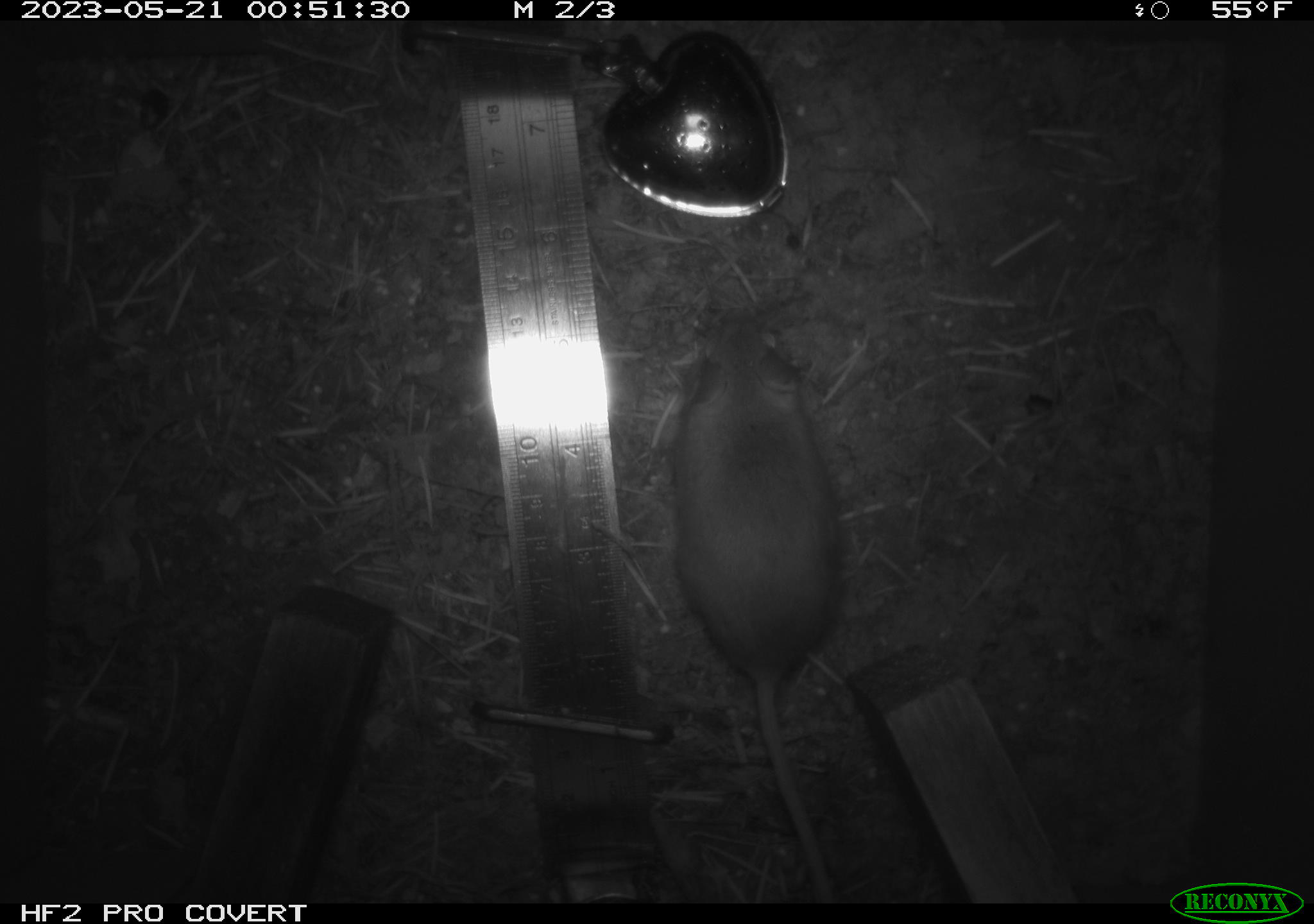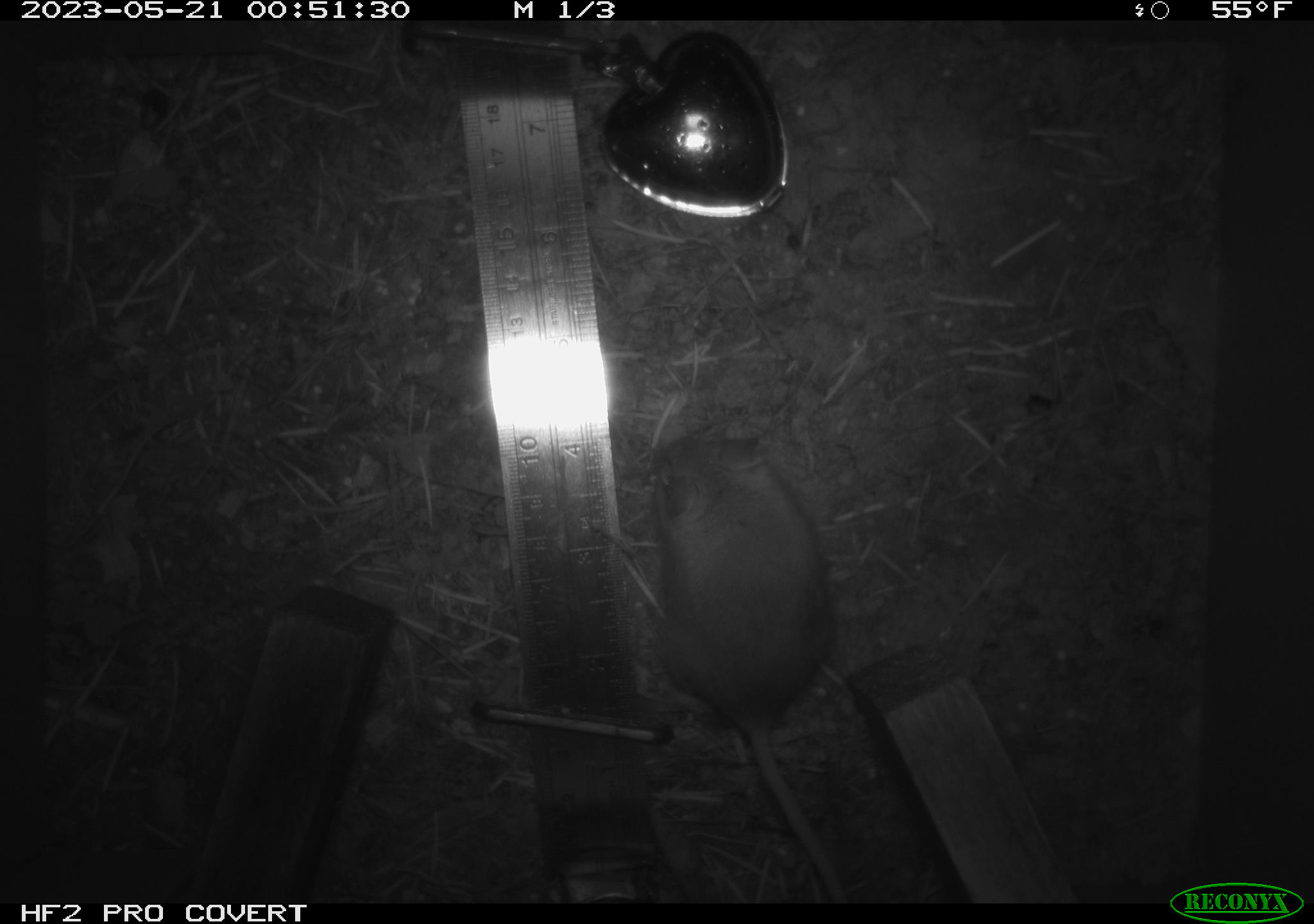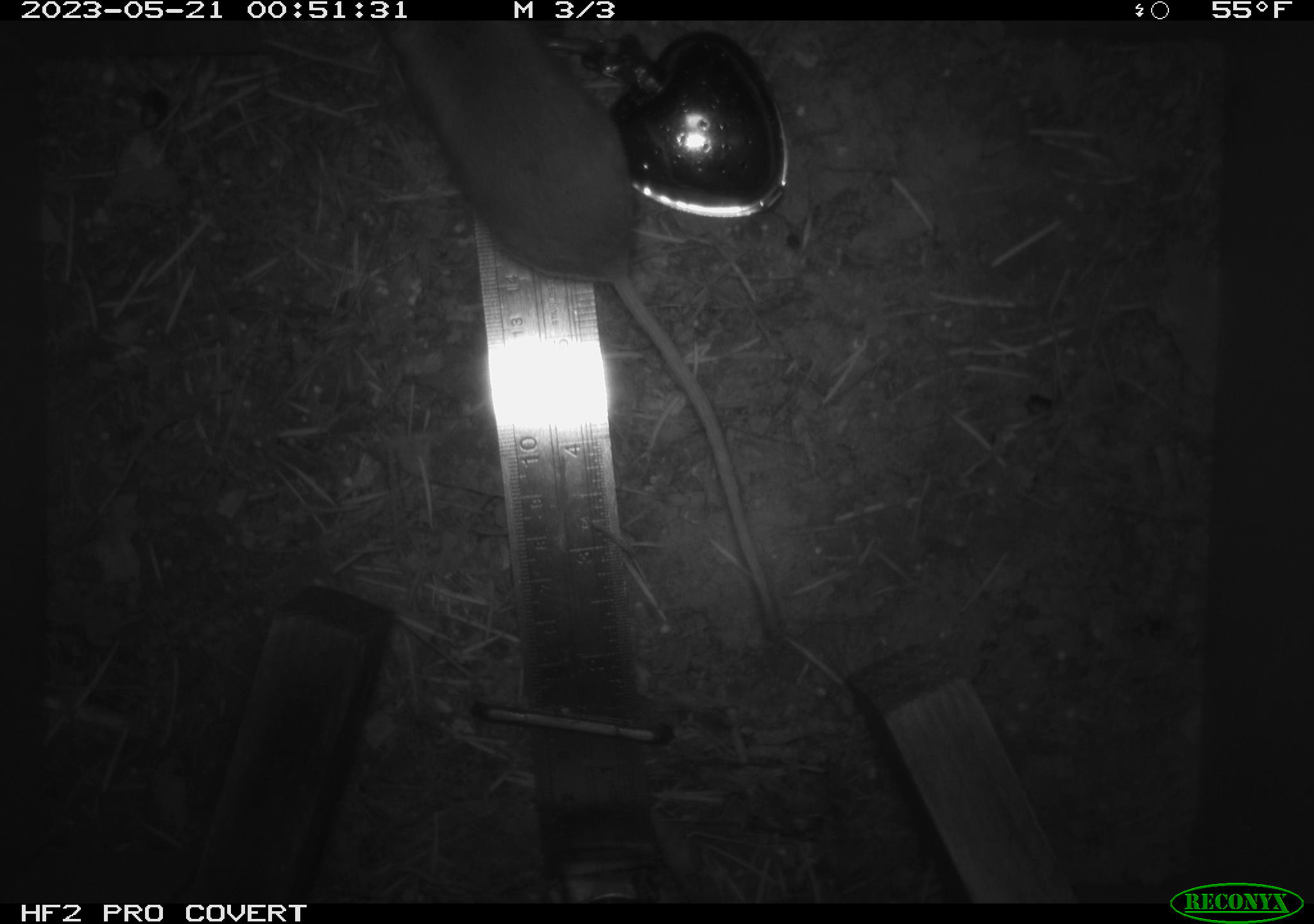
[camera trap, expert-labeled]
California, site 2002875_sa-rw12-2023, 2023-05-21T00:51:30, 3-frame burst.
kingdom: Animalia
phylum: Chordata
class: Mammalia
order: Rodentia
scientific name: Rodentia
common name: mouse species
Mouse species (Rodentia).